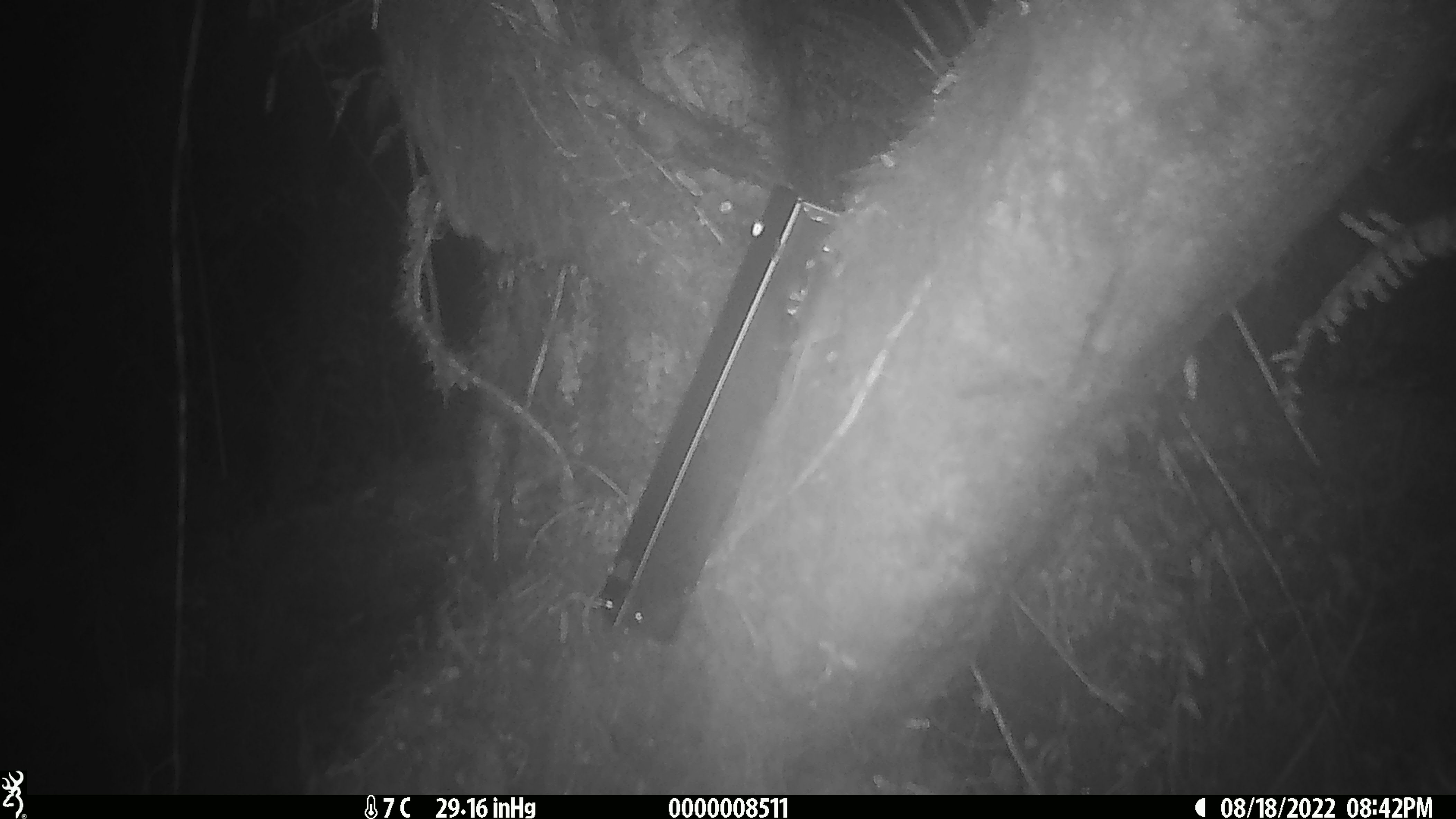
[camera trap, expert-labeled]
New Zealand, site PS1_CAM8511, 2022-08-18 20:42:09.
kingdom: Animalia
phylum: Chordata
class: Mammalia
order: Rodentia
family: Muridae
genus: Mus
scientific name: Mus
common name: mouse